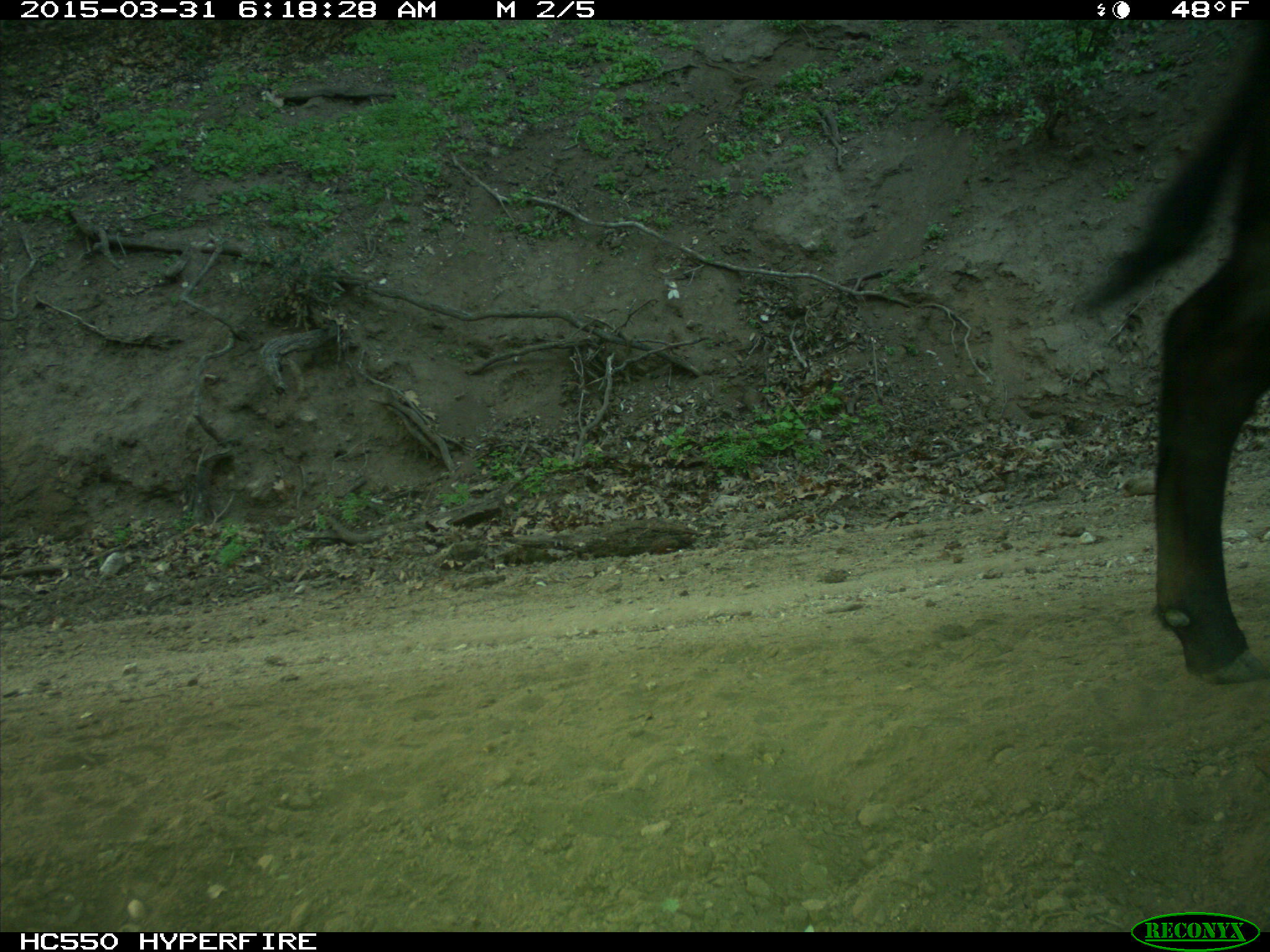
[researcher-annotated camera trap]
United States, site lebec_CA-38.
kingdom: Animalia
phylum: Chordata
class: Mammalia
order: Artiodactyla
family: Bovidae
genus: Bos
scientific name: Bos taurus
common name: domestic cow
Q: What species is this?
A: Bos taurus (domestic cow).